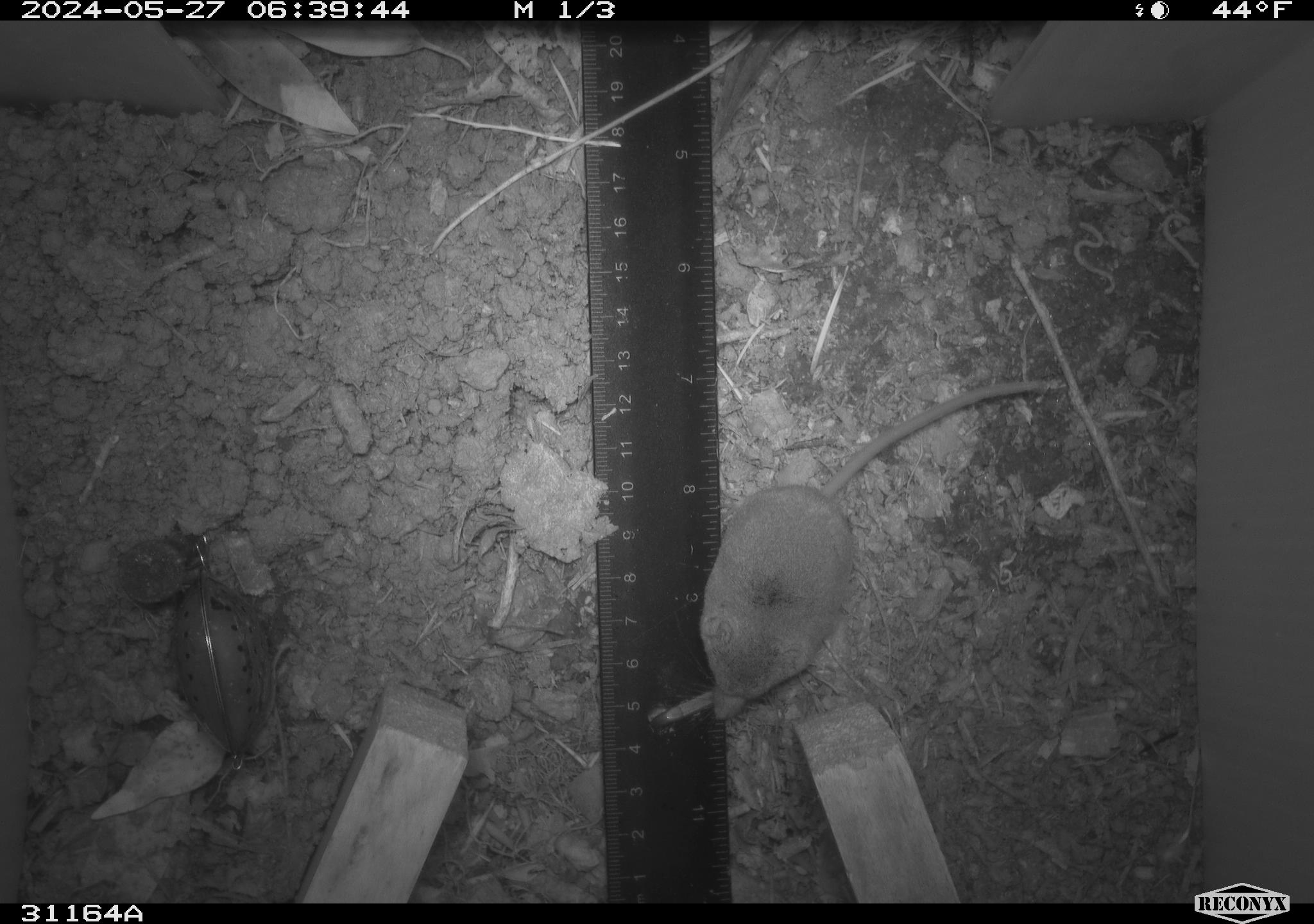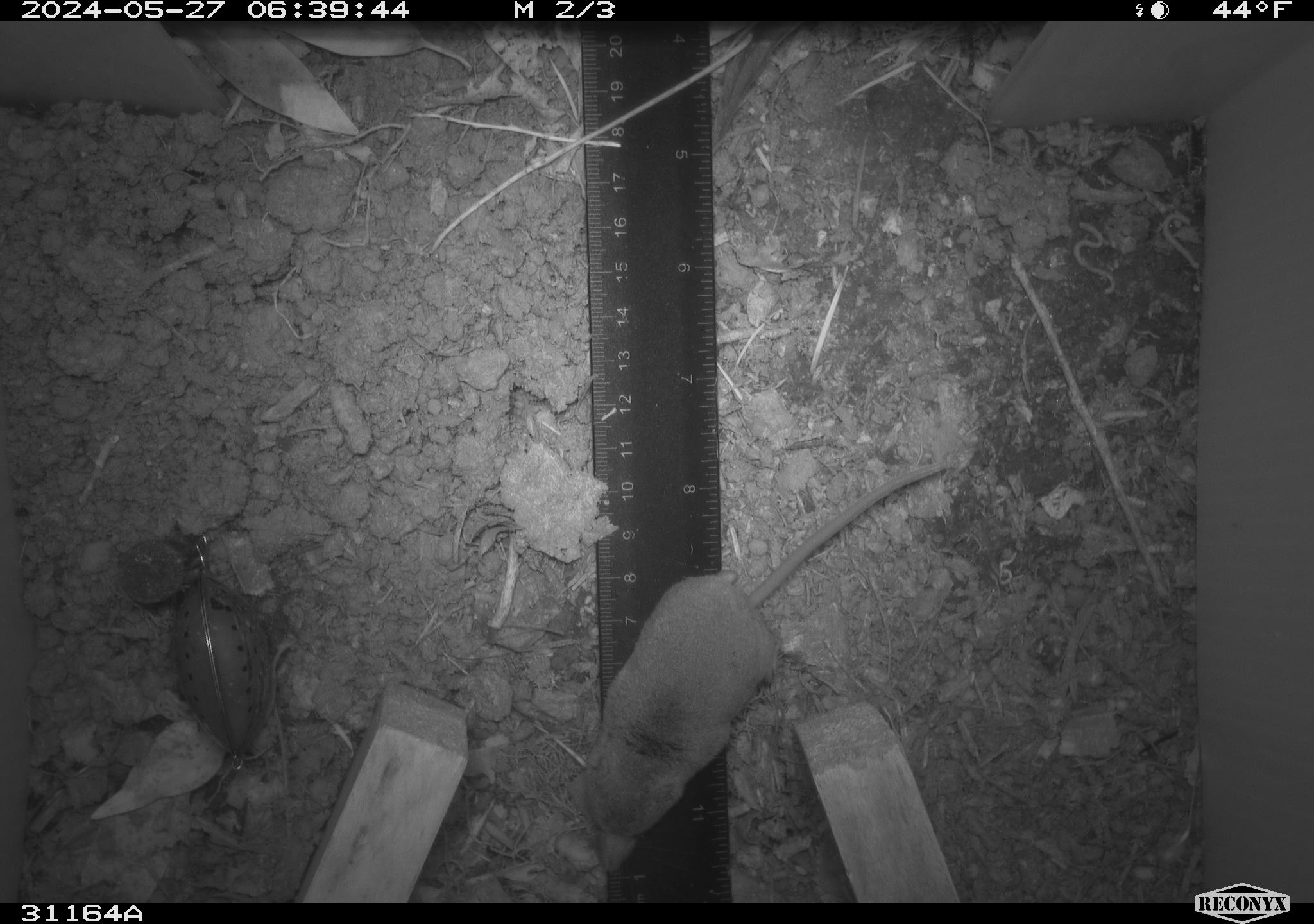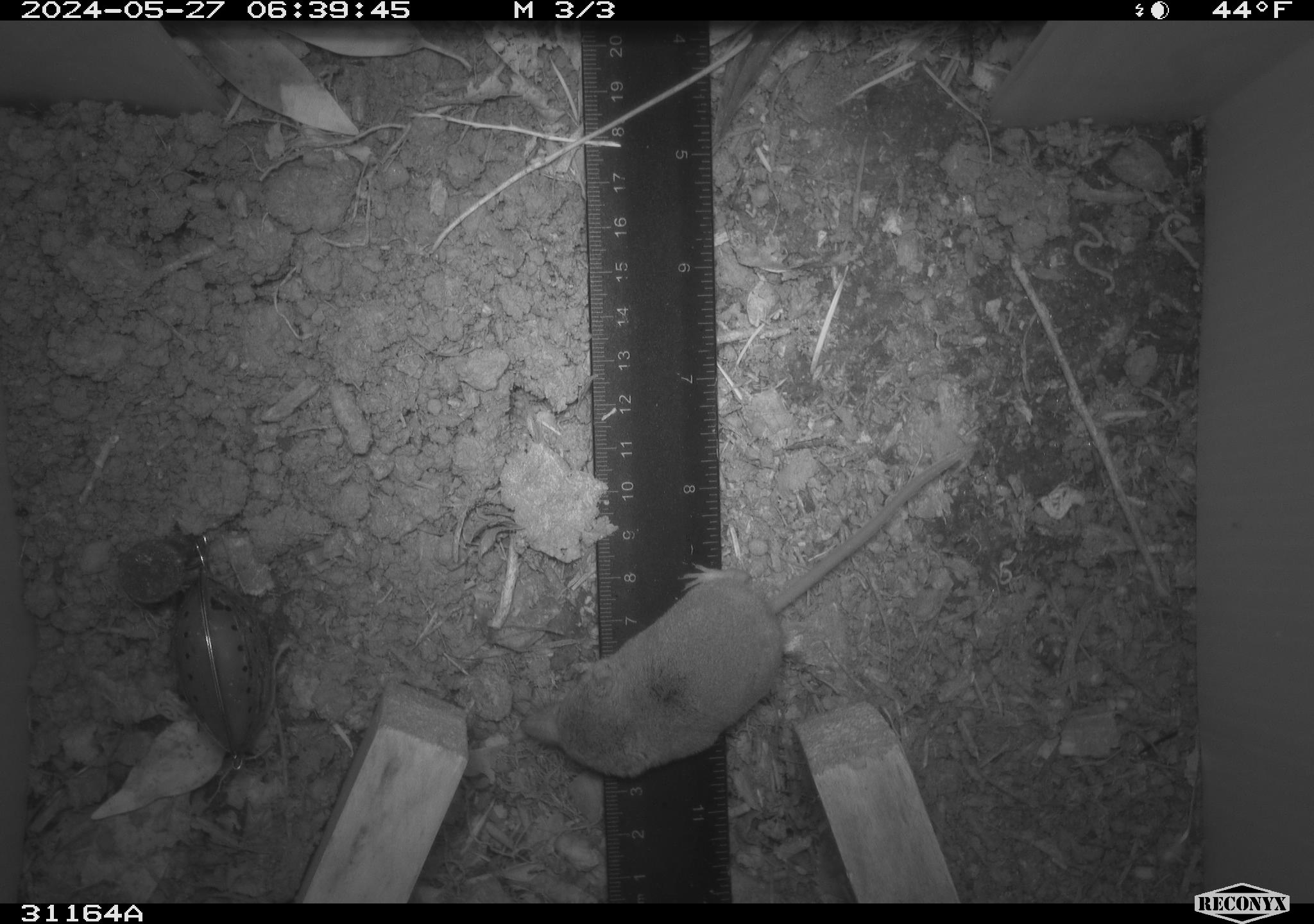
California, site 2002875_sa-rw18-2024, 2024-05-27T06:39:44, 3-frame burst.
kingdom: Animalia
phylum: Chordata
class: Mammalia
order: Eulipotyphla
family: Soricidae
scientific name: Soricidae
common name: shrews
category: soricidae family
Soricidae family (shrews) (Soricidae).